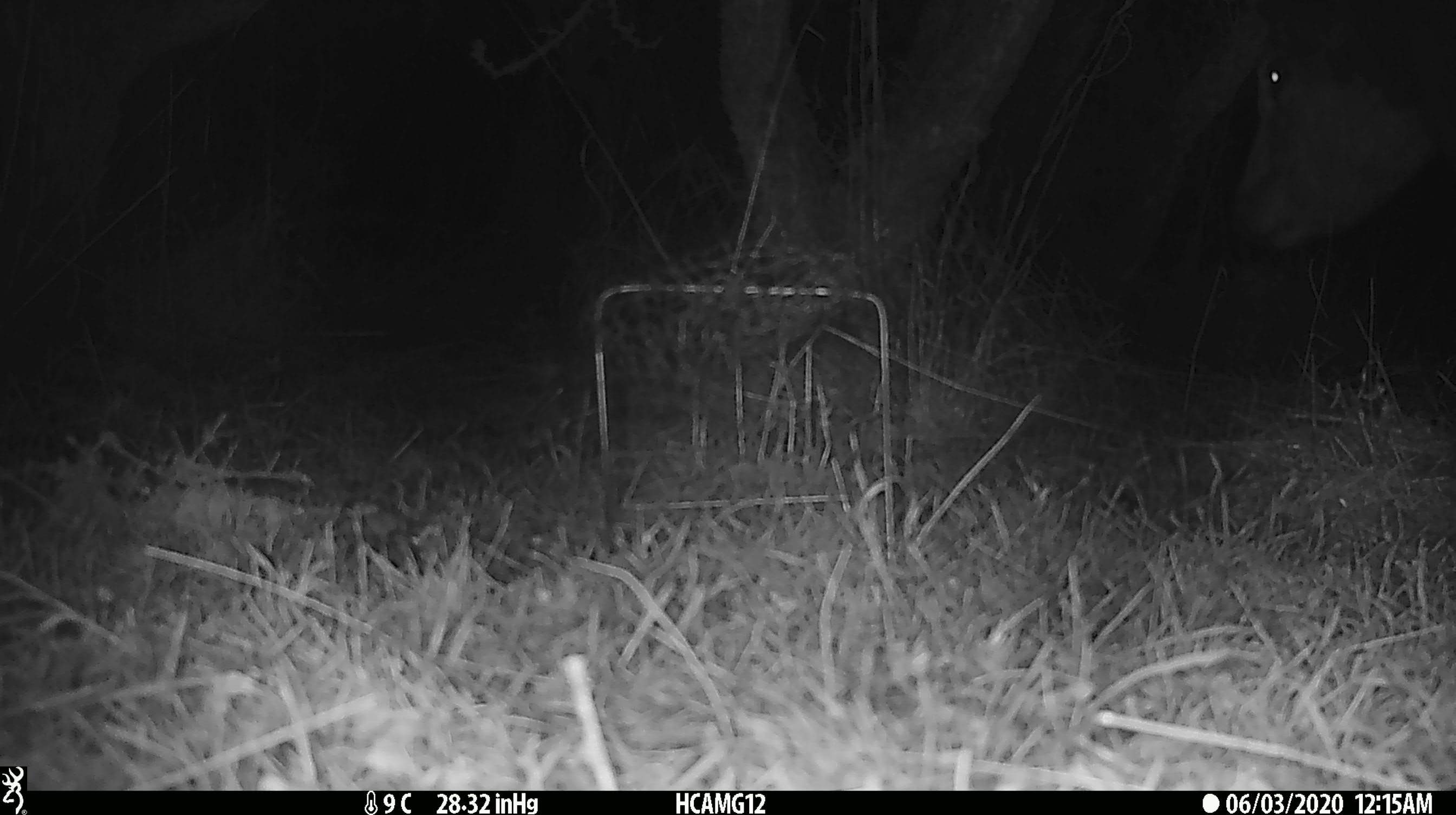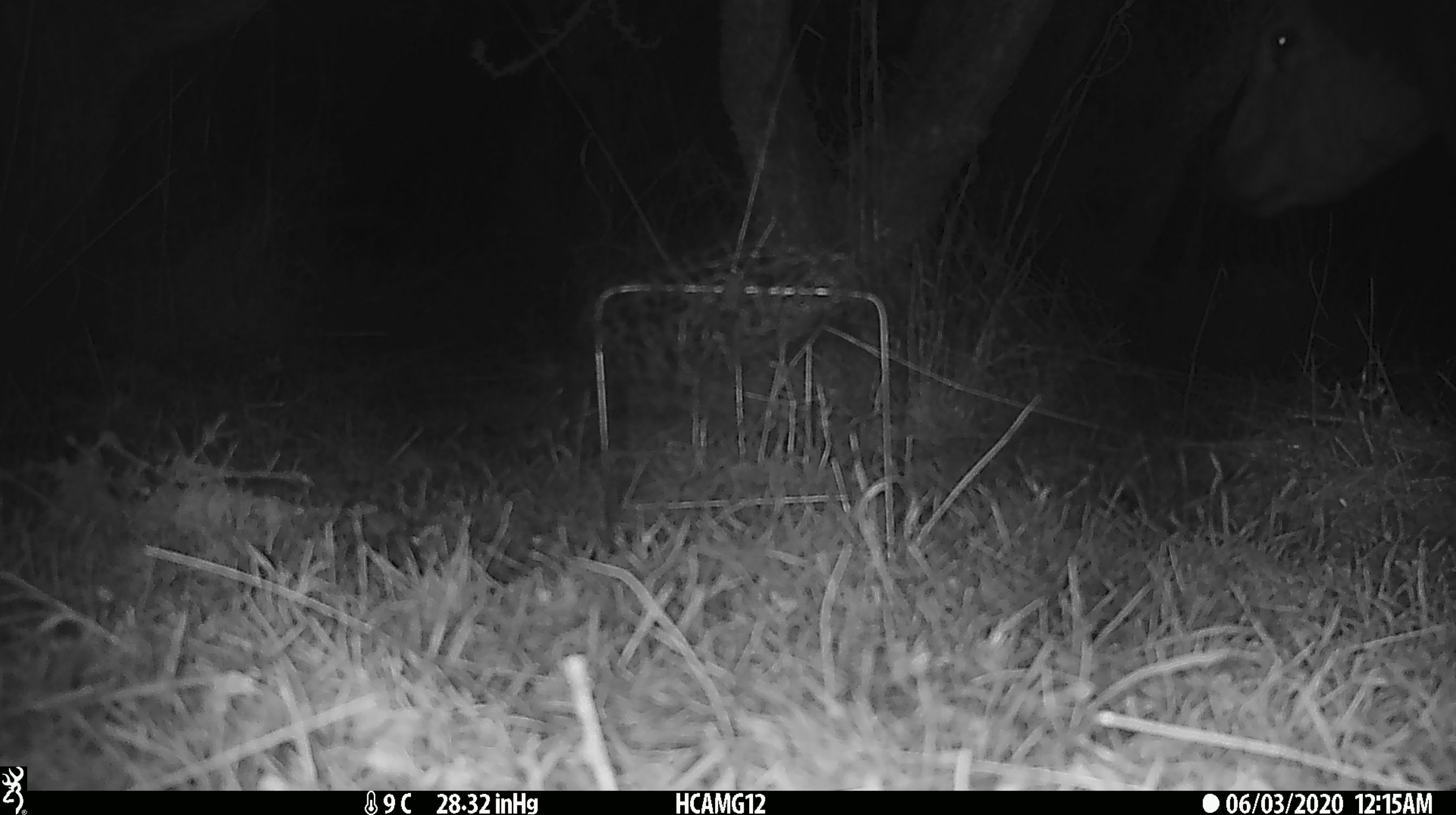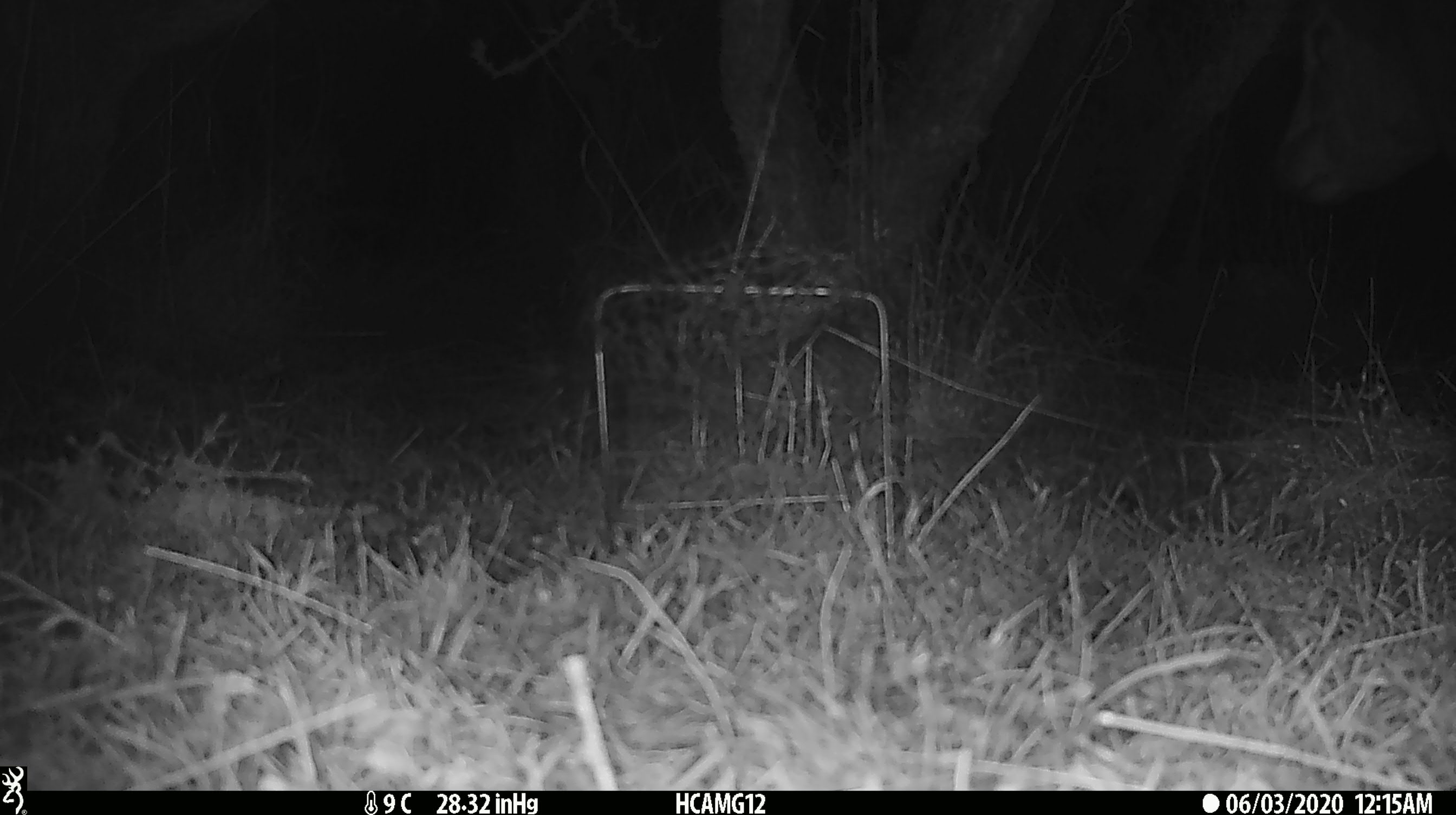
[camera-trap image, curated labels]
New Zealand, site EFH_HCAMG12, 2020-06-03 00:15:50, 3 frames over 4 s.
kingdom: Animalia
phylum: Chordata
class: Mammalia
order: Artiodactyla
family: Bovidae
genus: Bos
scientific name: Bos taurus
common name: domestic cow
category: cow